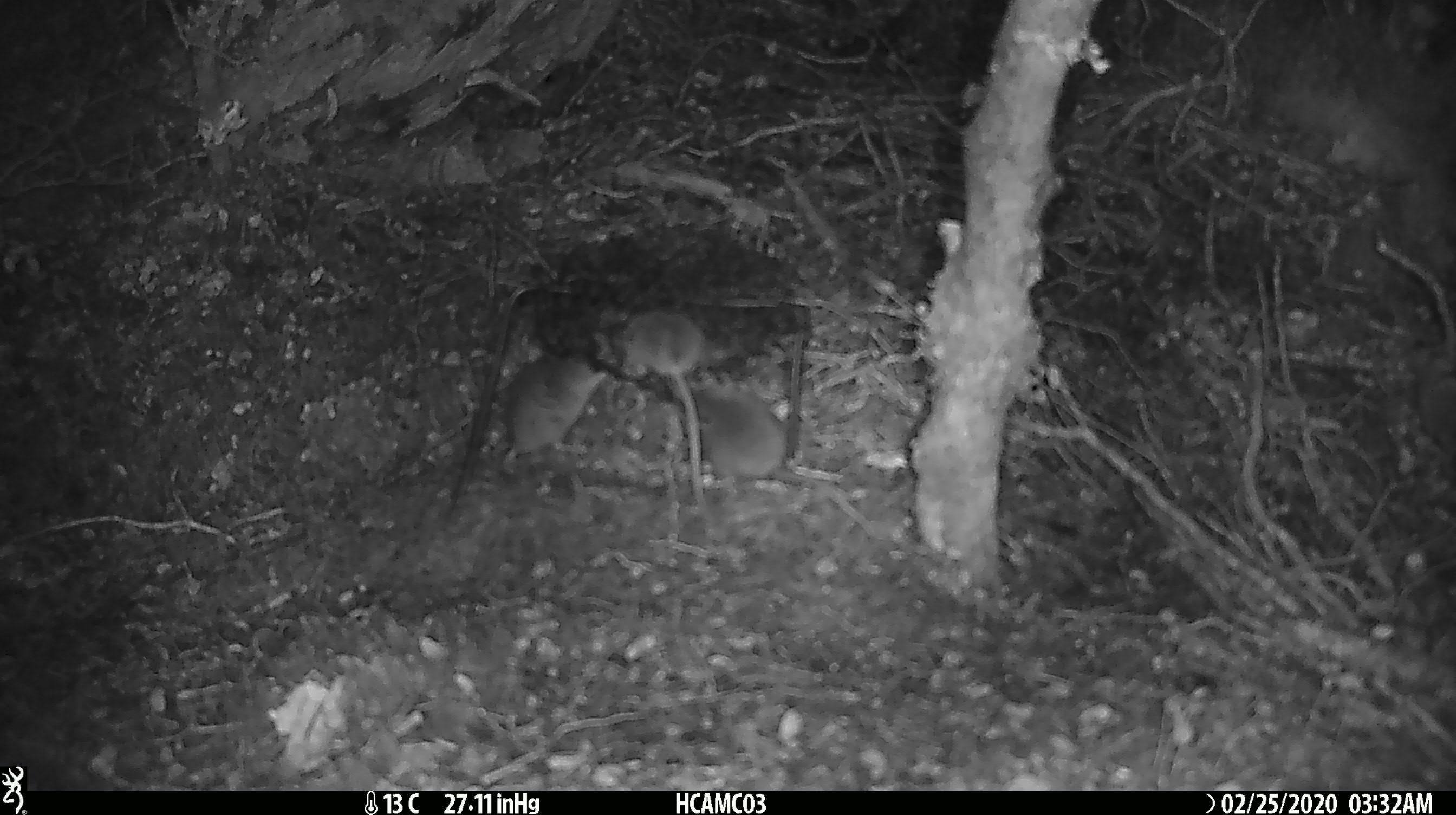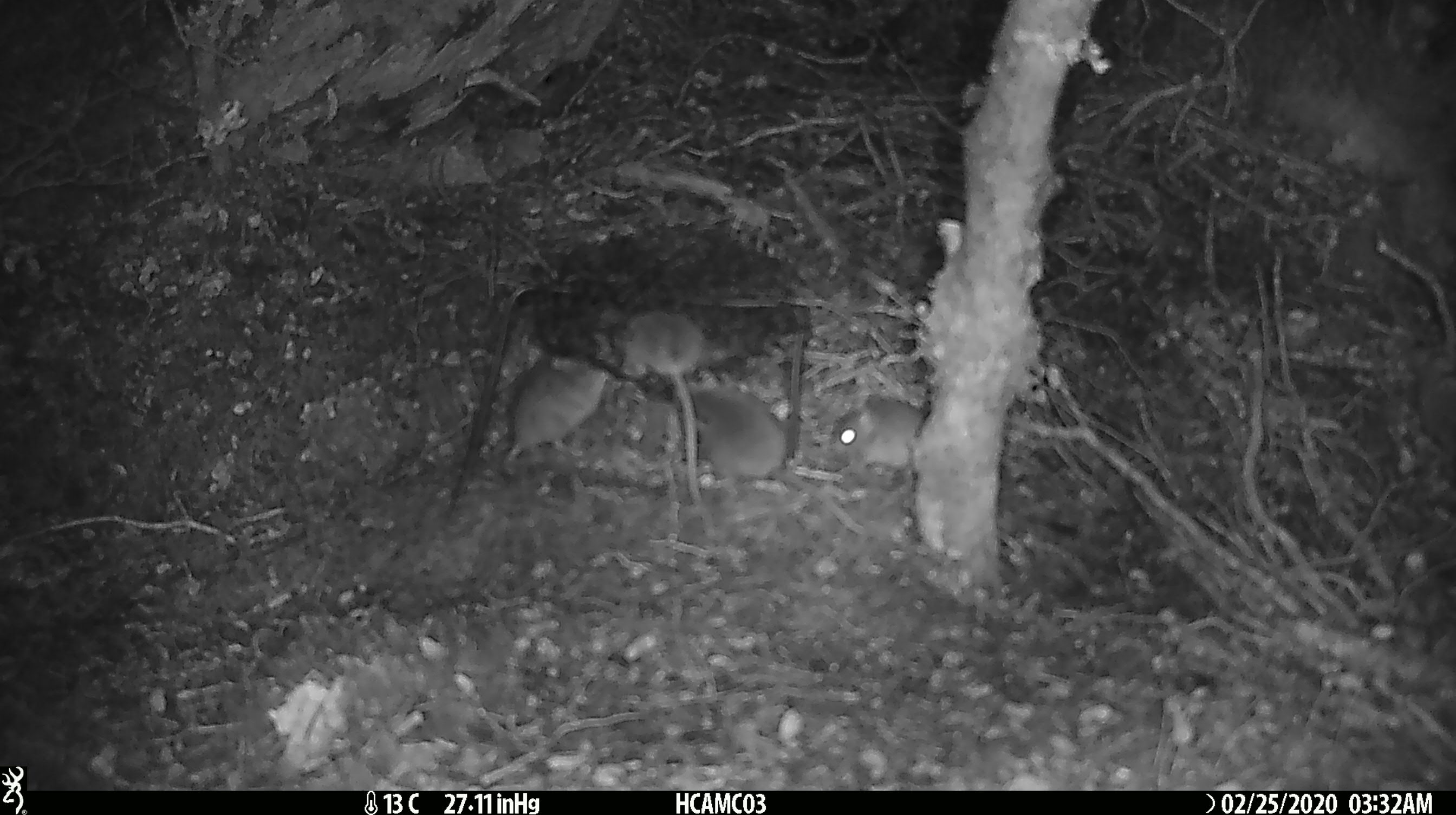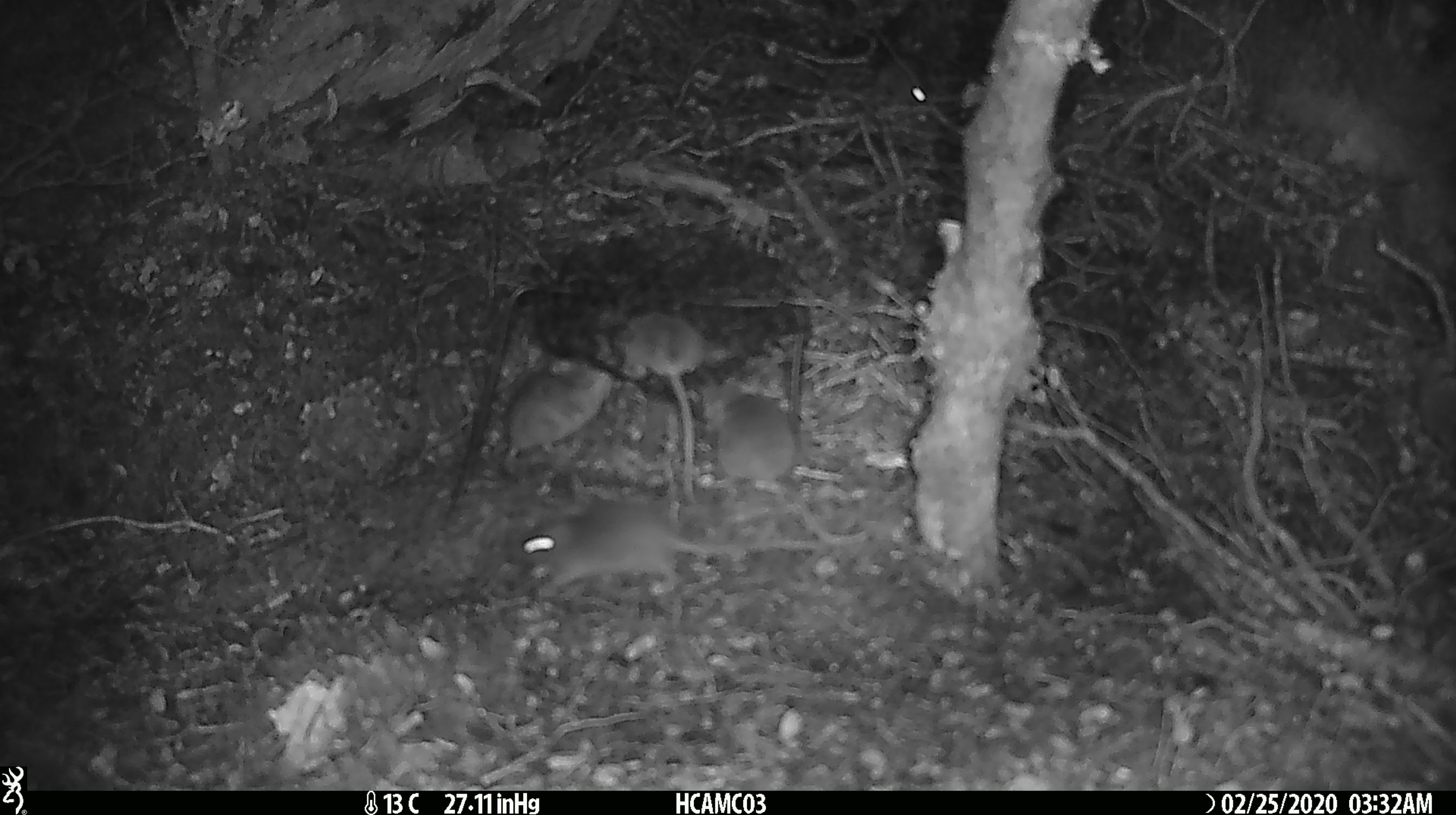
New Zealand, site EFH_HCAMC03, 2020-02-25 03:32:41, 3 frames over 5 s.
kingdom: Animalia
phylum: Chordata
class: Mammalia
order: Rodentia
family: Muridae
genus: Mus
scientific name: Mus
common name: mouse